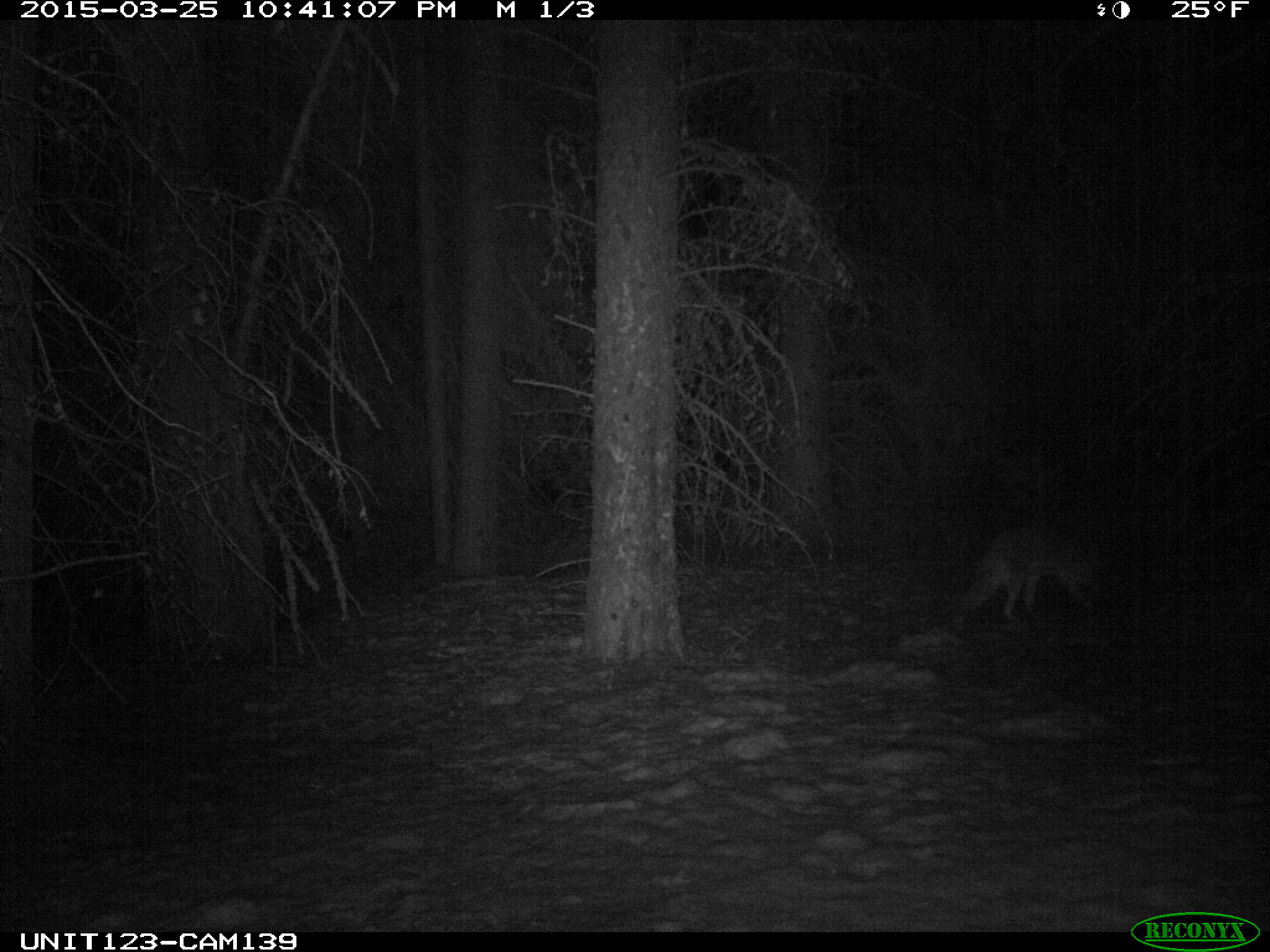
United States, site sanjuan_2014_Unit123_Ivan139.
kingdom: Animalia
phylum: Chordata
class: Mammalia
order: Carnivora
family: Canidae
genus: Canis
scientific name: Canis latrans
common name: coyote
Canis latrans (coyote).